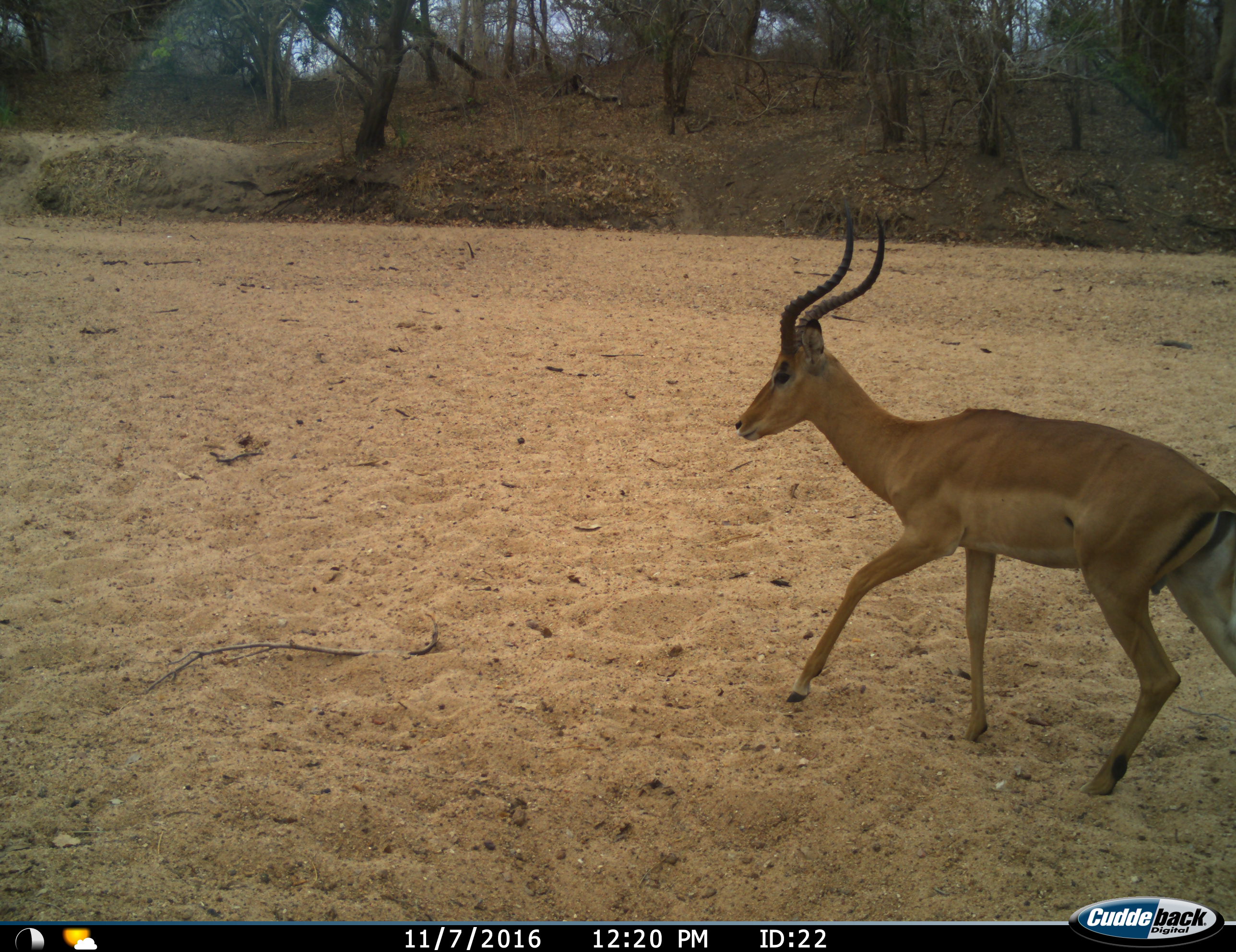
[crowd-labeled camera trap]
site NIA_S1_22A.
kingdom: Animalia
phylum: Chordata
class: Mammalia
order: Artiodactyla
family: Bovidae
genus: Aepyceros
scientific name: Aepyceros melampus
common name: impala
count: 1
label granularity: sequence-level